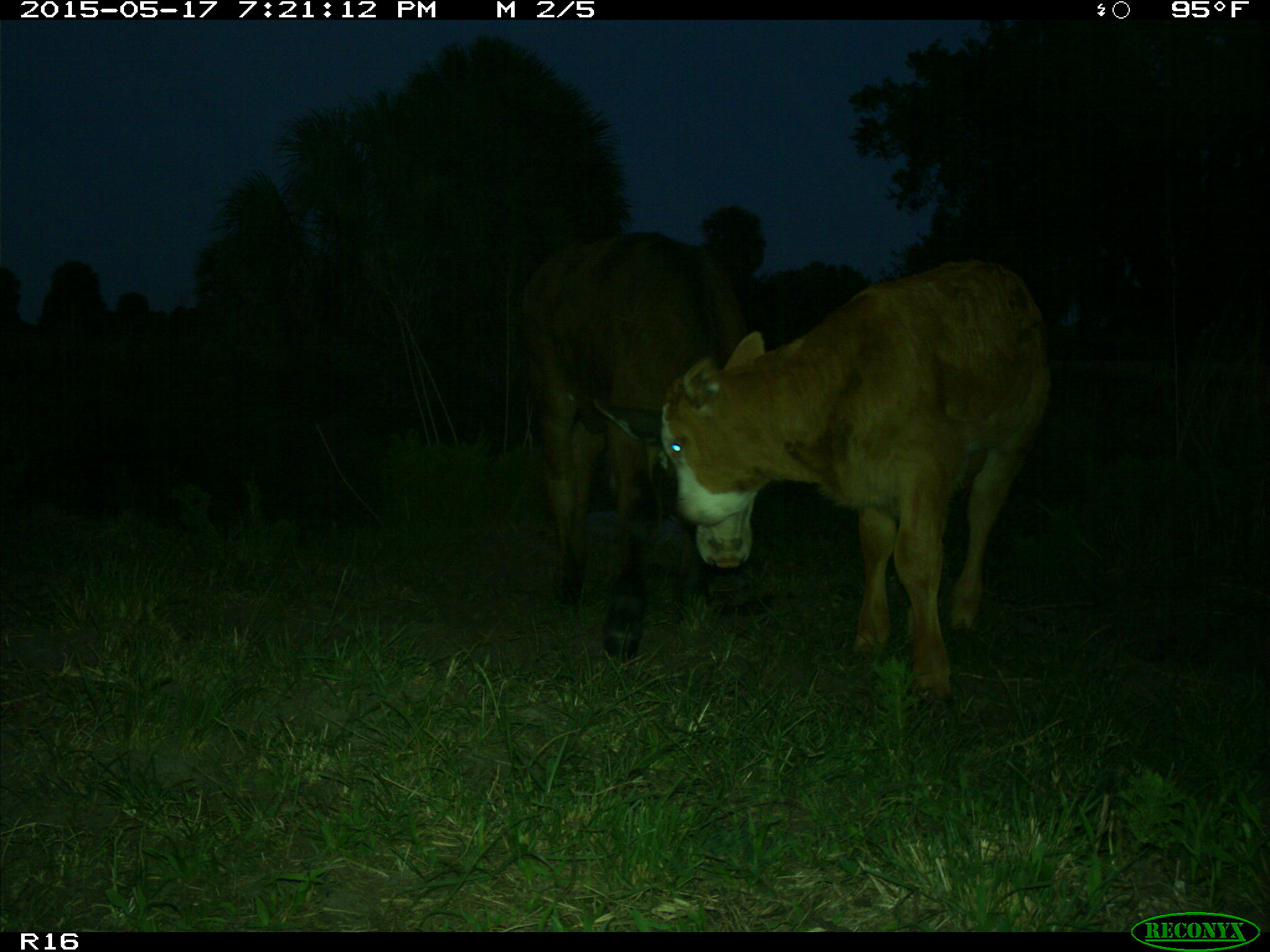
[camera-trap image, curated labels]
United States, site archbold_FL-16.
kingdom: Animalia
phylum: Chordata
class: Mammalia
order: Artiodactyla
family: Bovidae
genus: Bos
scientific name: Bos taurus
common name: domestic cow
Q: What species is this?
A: Bos taurus (domestic cow).